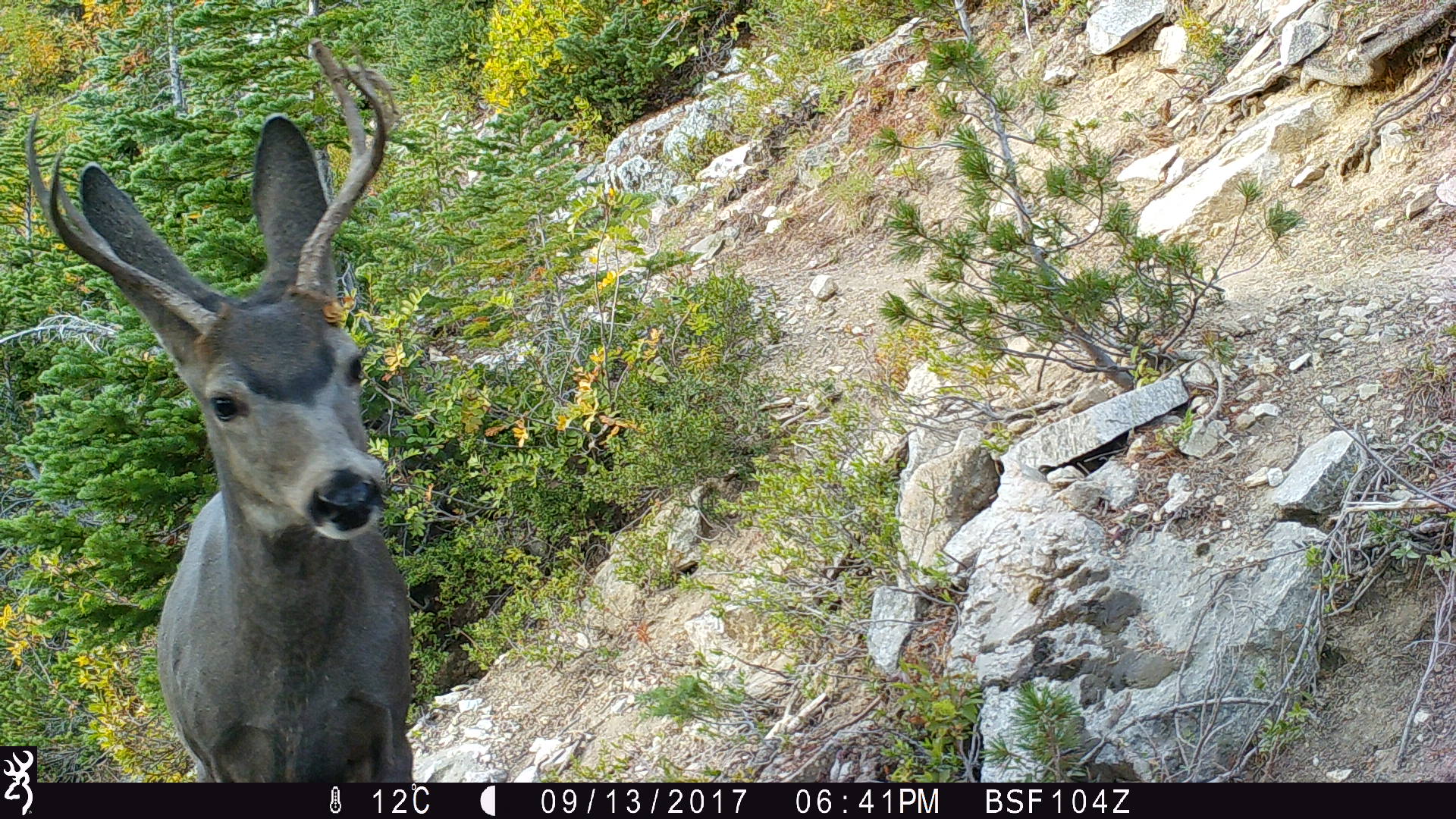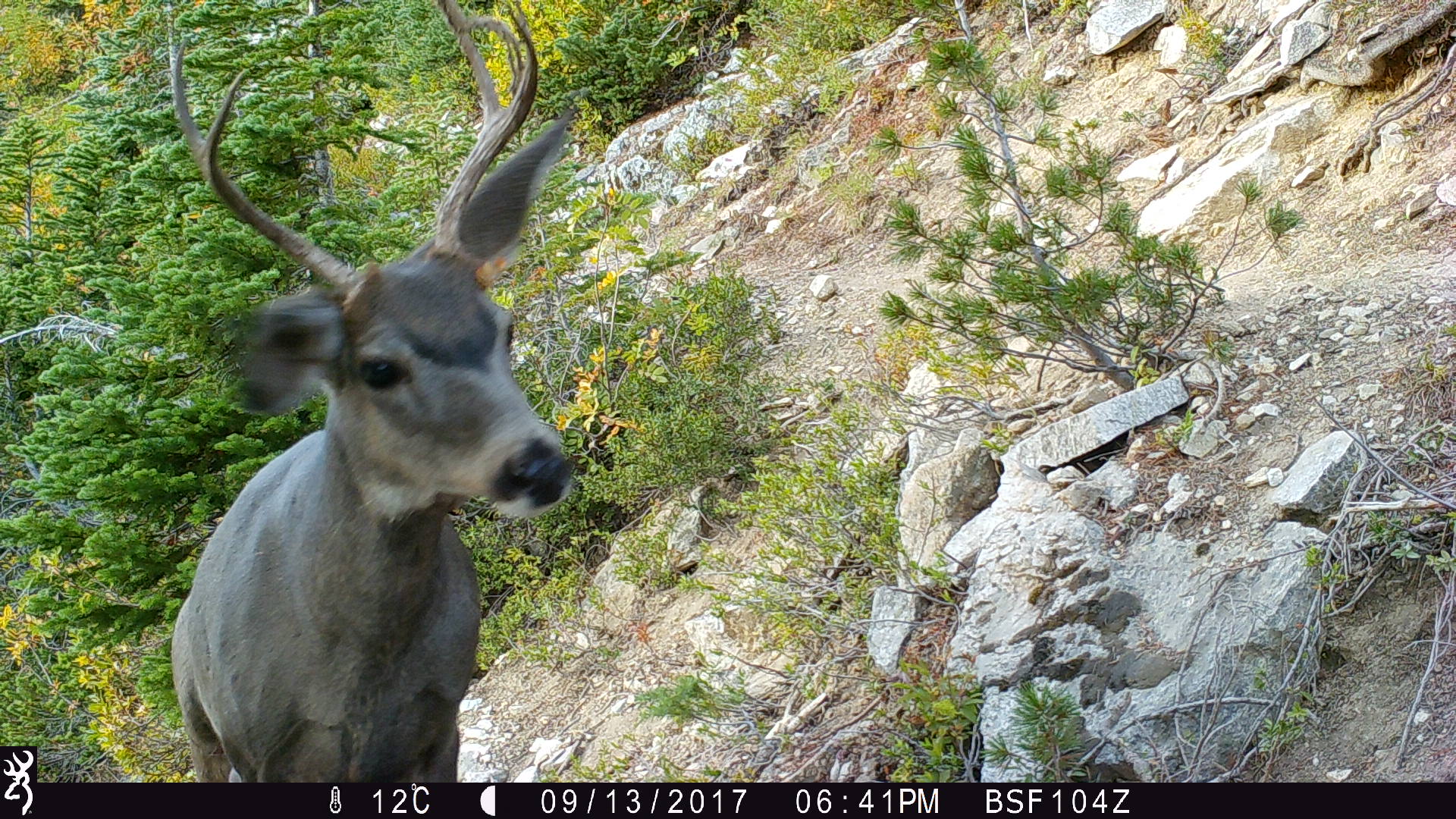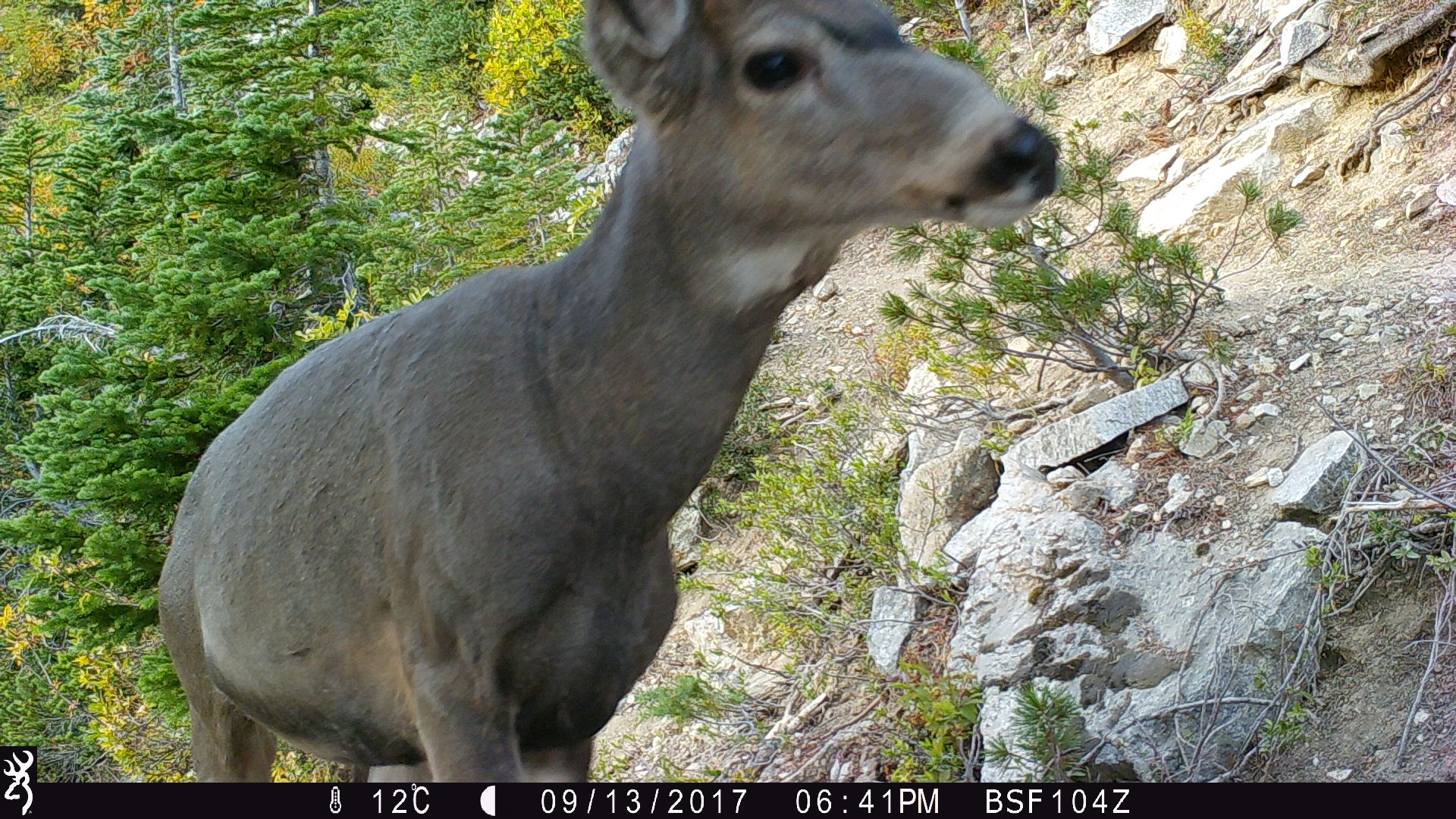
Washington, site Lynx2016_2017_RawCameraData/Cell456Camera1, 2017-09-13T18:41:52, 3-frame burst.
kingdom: Animalia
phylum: Chordata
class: Mammalia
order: Artiodactyla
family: Cervidae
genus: Odocoileus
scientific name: Odocoileus hemionus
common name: mule deer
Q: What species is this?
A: Odocoileus hemionus (mule deer).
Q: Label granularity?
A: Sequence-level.